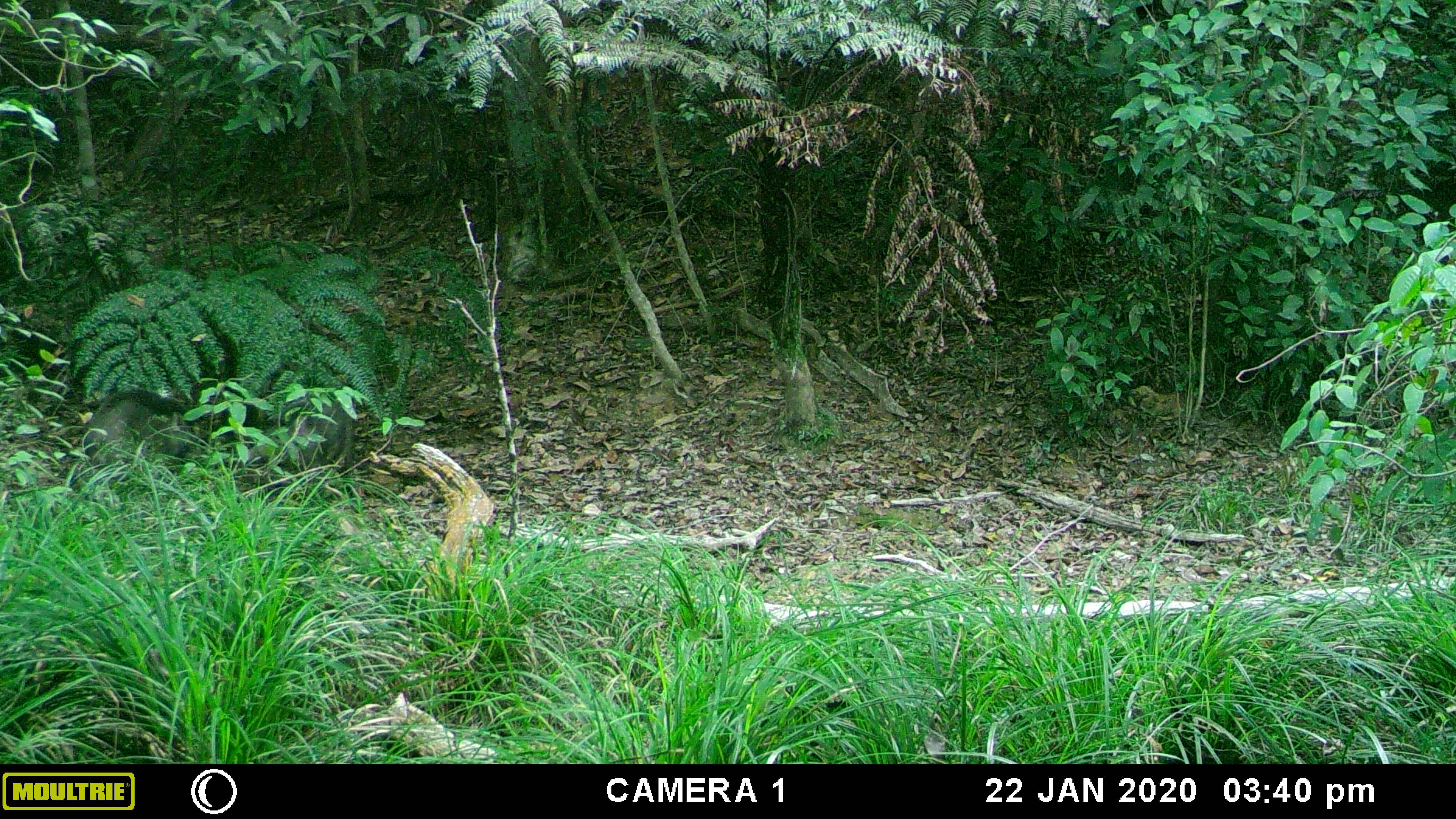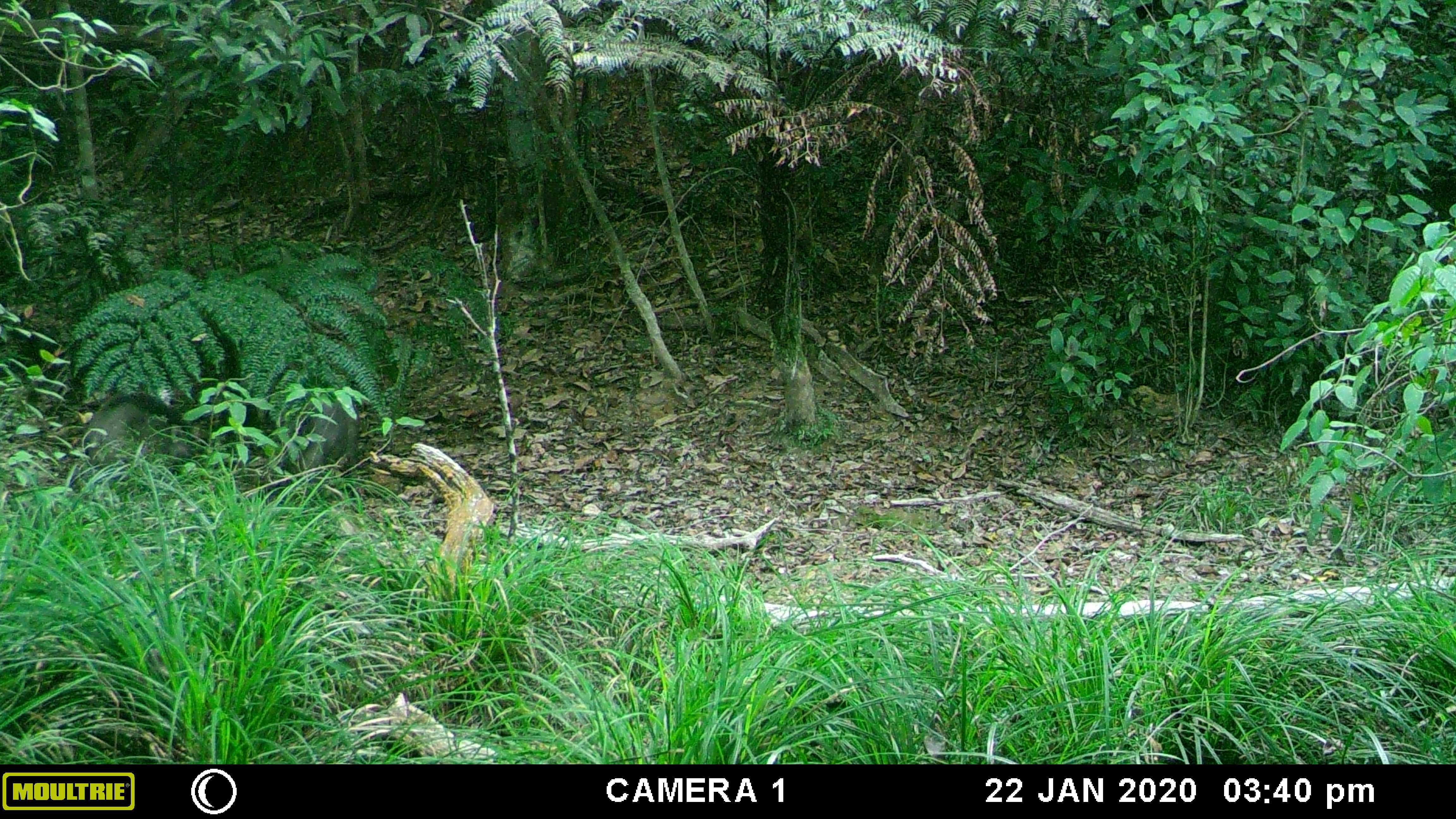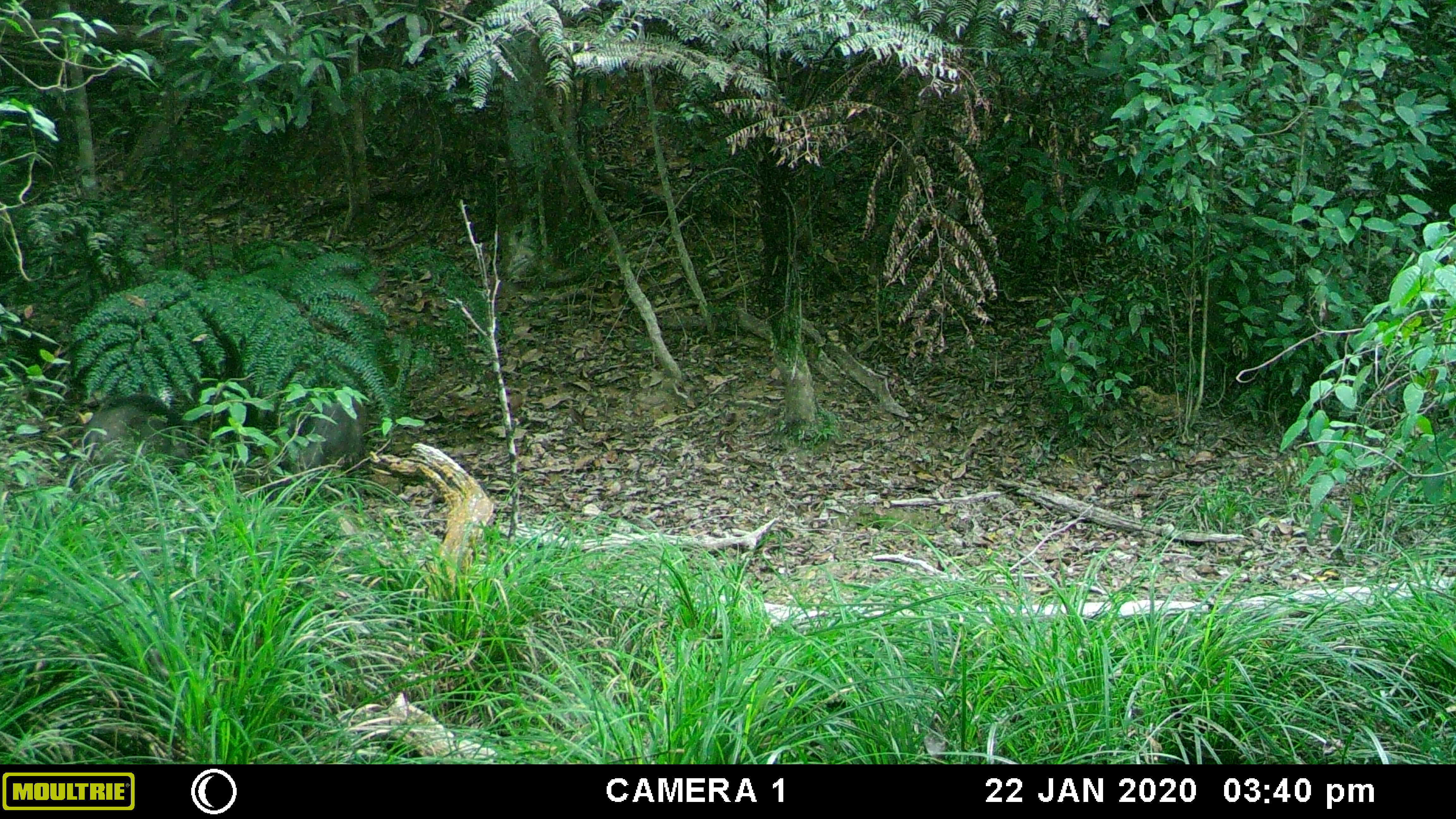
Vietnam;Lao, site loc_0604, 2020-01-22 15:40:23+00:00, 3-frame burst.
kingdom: Animalia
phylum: Chordata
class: Mammalia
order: Artiodactyla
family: Suidae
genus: Sus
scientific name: Sus scrofa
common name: eurasian wild pig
Eurasian wild pig (Sus scrofa). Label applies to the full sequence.